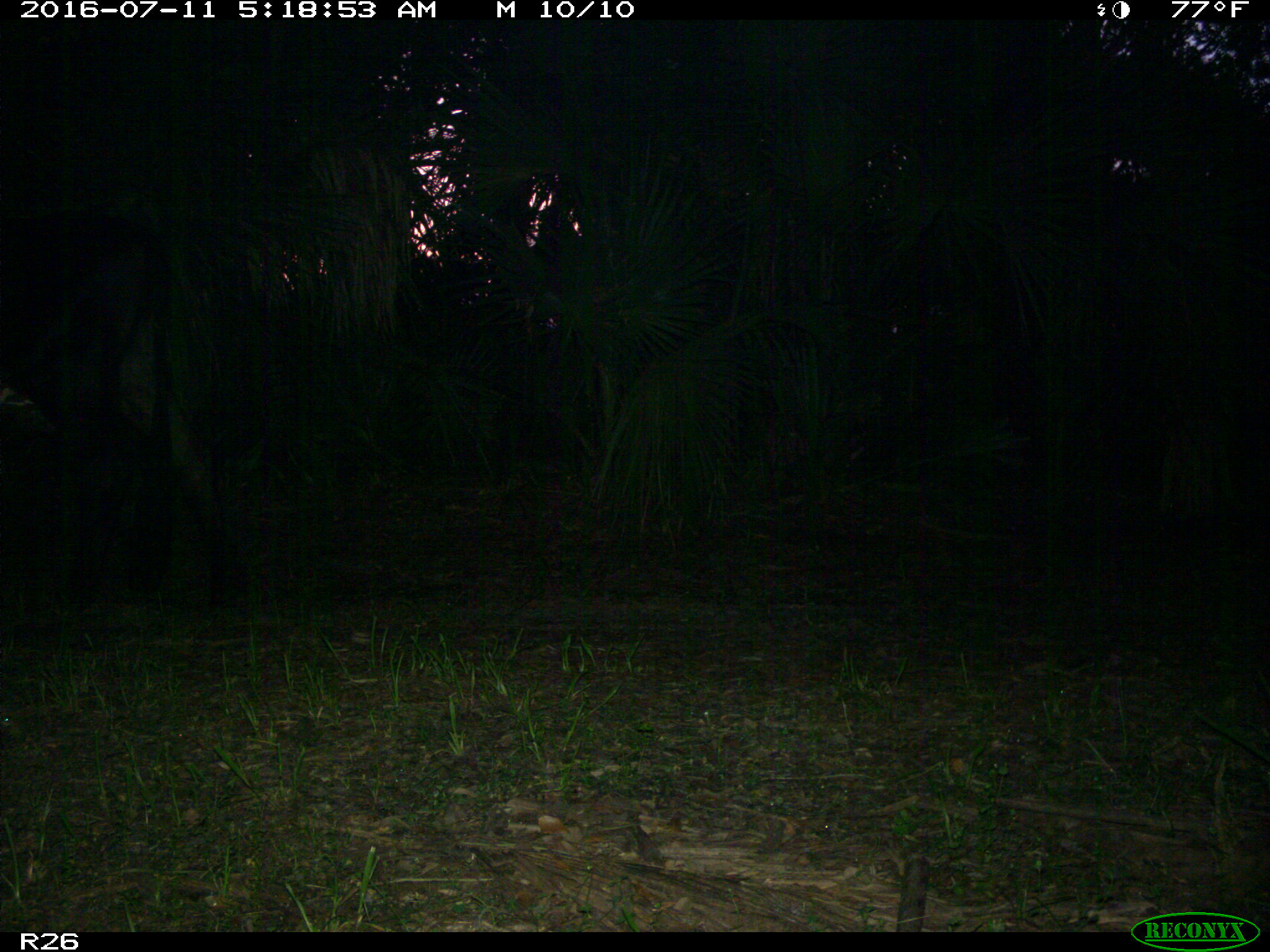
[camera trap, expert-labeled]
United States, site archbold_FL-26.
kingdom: Animalia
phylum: Chordata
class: Mammalia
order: Artiodactyla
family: Bovidae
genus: Bos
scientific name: Bos taurus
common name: domestic cow